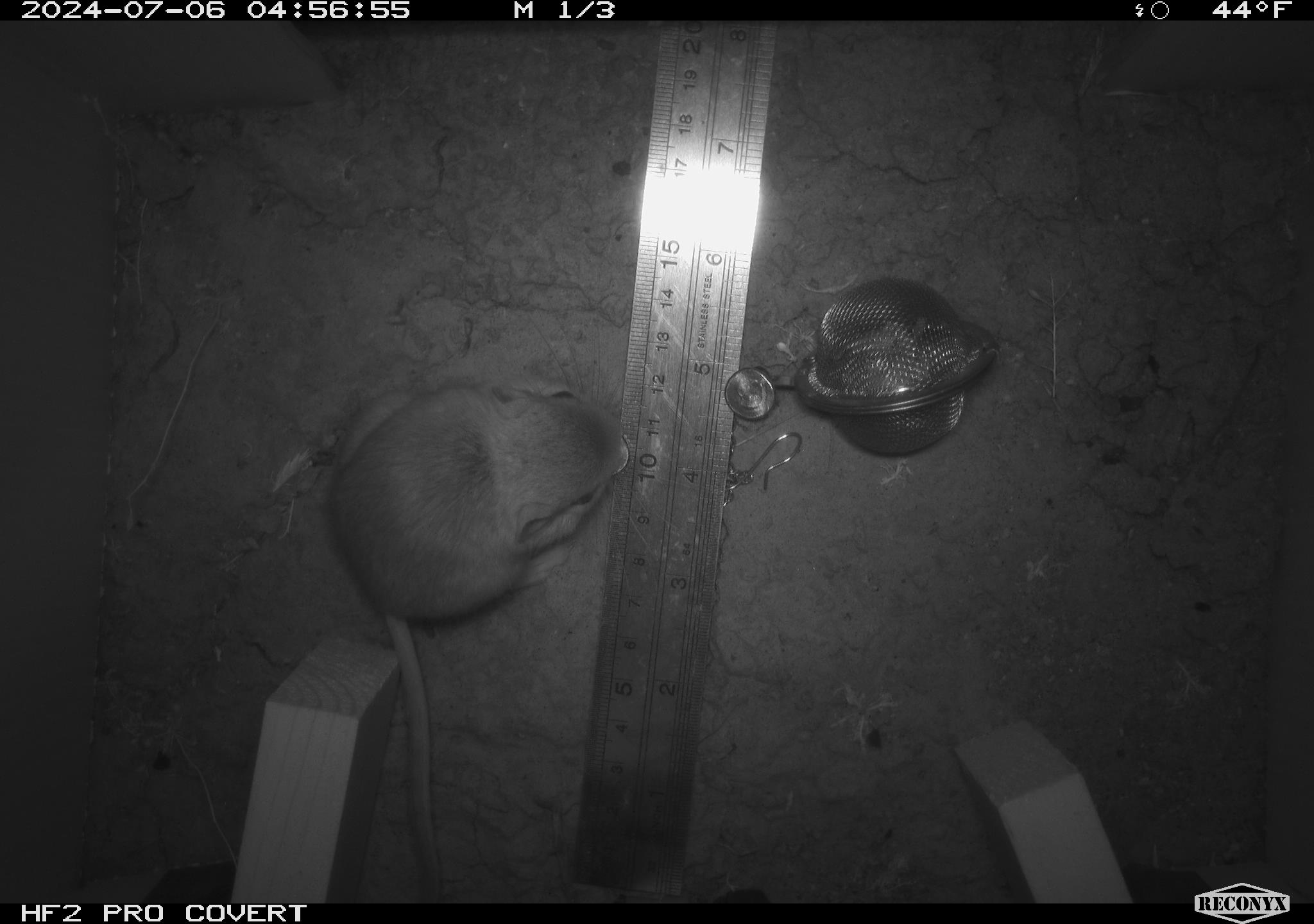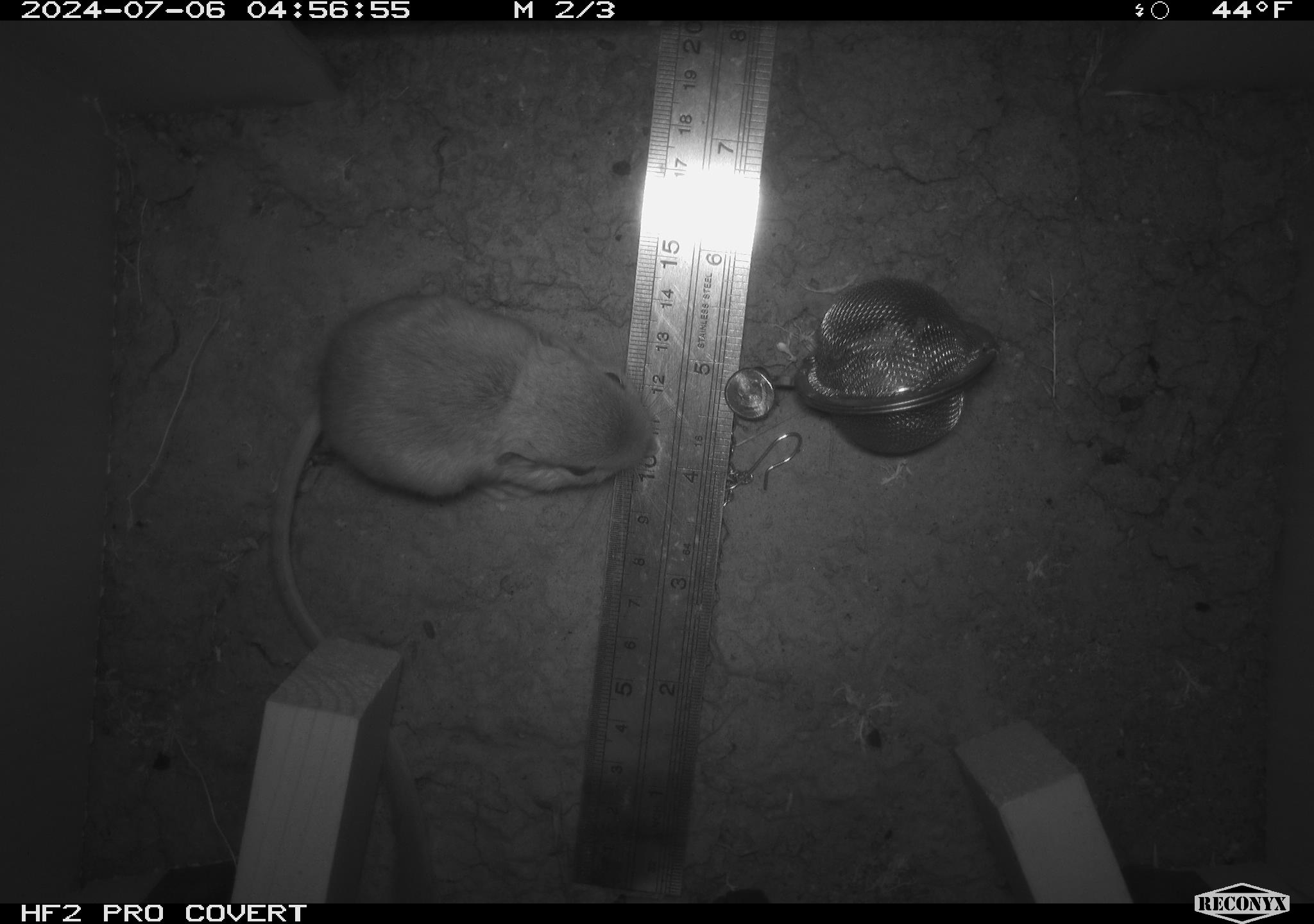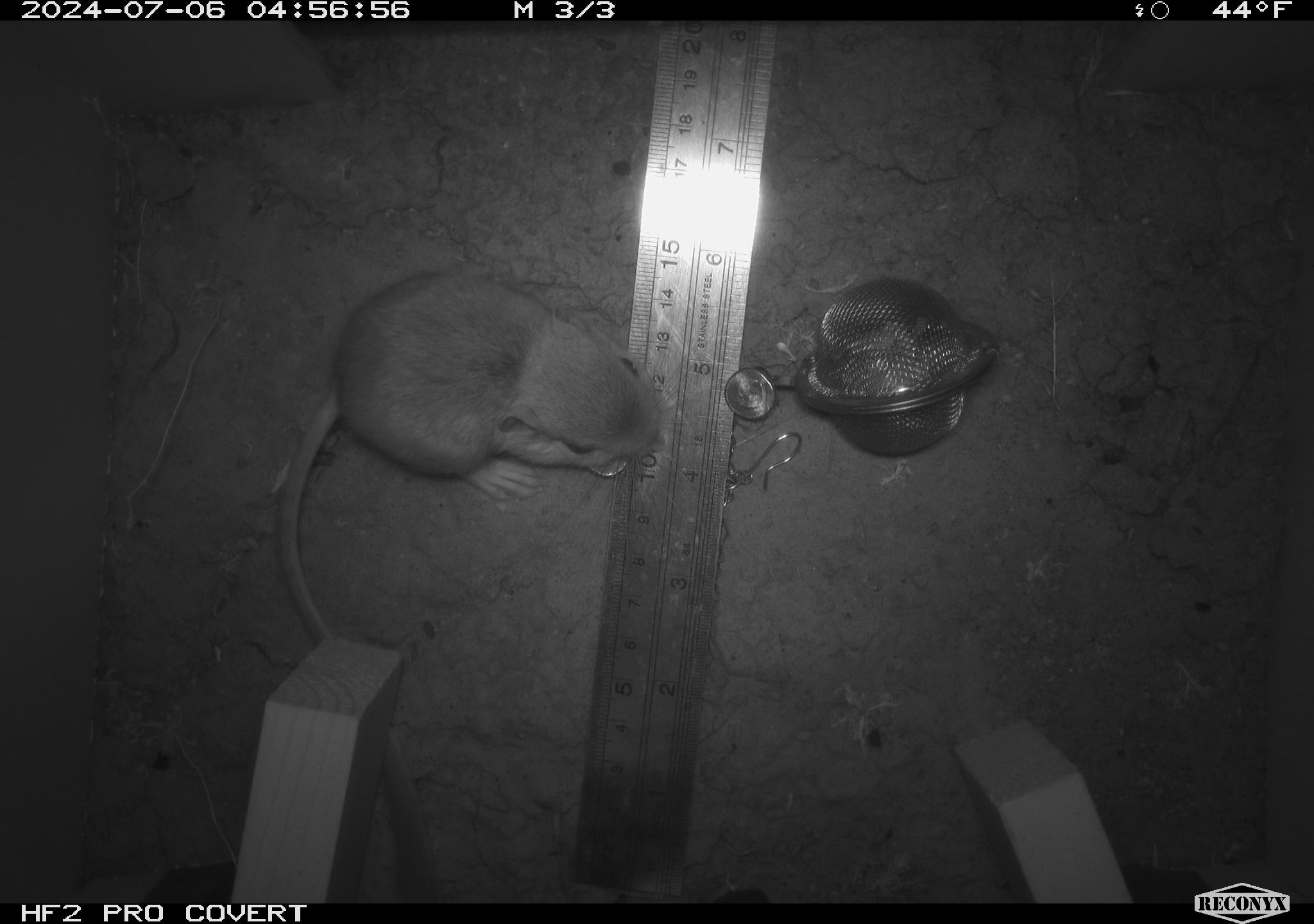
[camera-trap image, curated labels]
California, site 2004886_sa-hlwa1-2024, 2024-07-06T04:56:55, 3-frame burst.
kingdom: Animalia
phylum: Chordata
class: Mammalia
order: Rodentia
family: Heteromyidae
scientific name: Heteromyidae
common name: kangaroo rats and pocket mice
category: heteromyidae family